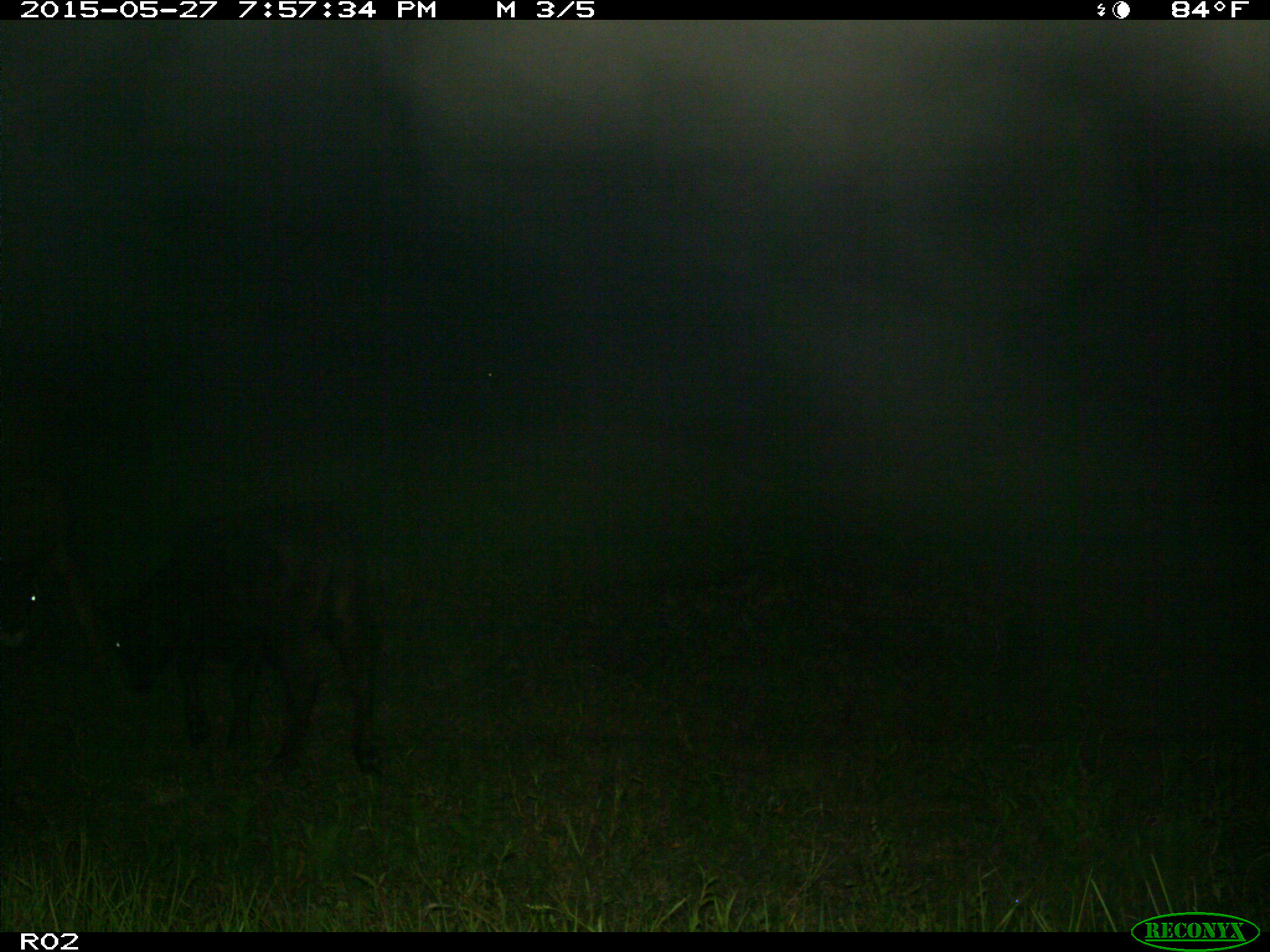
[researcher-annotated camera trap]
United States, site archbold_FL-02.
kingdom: Animalia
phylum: Chordata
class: Mammalia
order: Artiodactyla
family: Bovidae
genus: Bos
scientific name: Bos taurus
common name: domestic cow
Bos taurus (domestic cow).